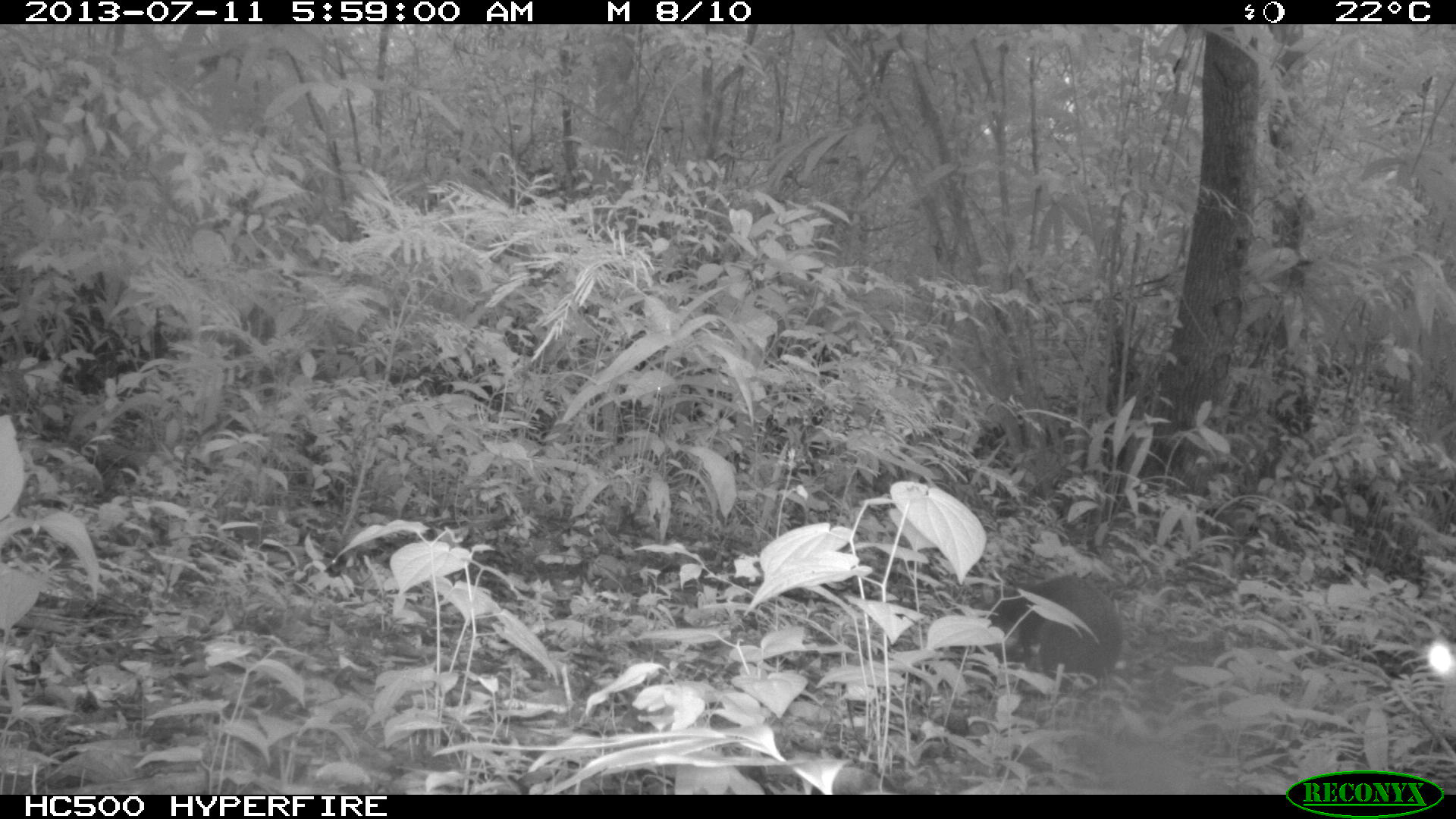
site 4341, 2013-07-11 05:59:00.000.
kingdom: Animalia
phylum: Chordata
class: Mammalia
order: Rodentia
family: Dasyproctidae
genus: Dasyprocta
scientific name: Dasyprocta punctata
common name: central american agouti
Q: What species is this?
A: Dasyprocta punctata (central american agouti).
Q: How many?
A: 1.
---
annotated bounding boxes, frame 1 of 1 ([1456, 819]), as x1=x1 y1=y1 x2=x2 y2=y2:
dasyprocta punctata: x1=987 y1=574 x2=1126 y2=683